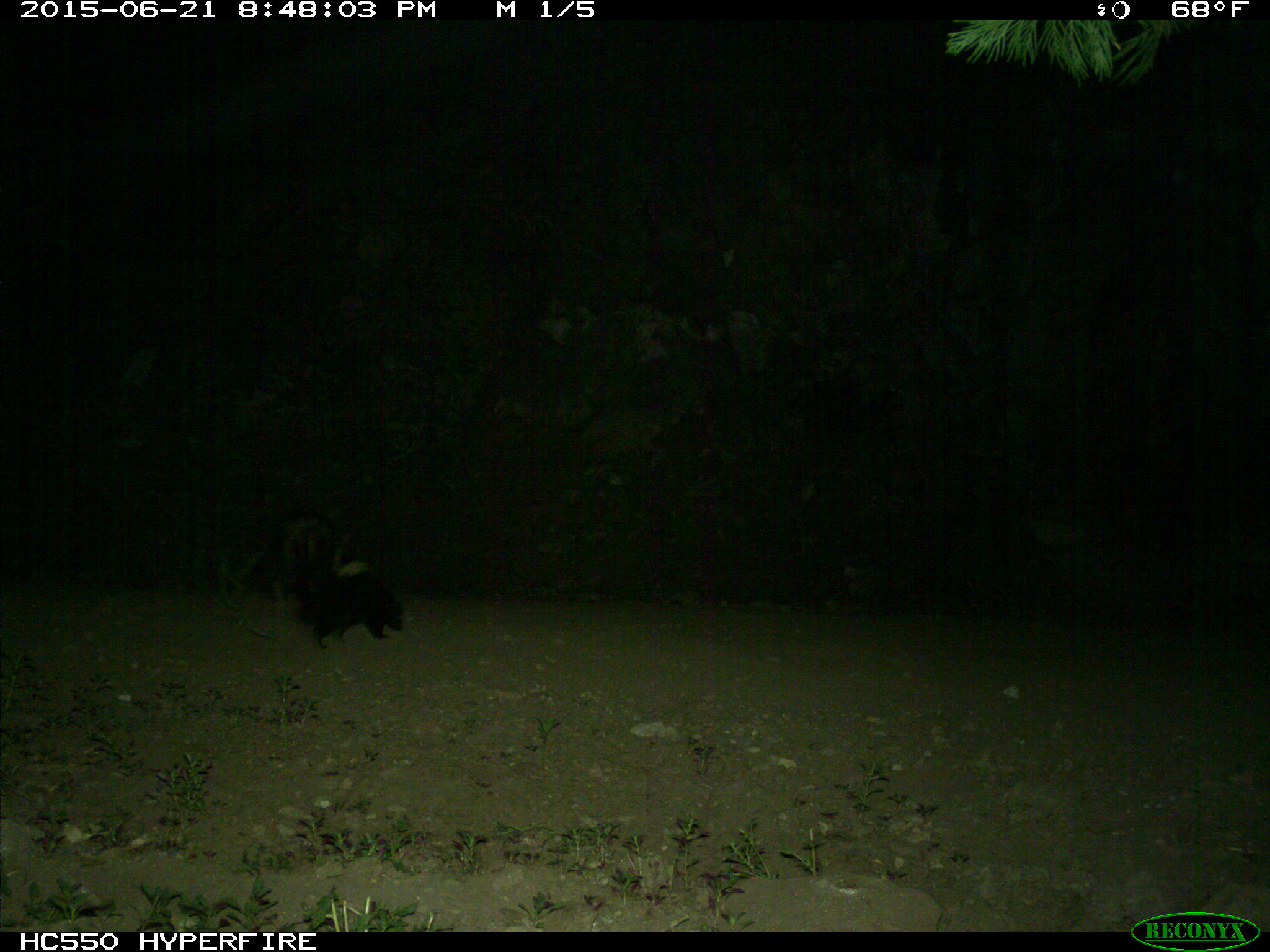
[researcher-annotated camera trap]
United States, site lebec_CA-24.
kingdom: Animalia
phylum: Chordata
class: Mammalia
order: Carnivora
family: Mephitidae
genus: Mephitis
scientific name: Mephitis mephitis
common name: striped skunk